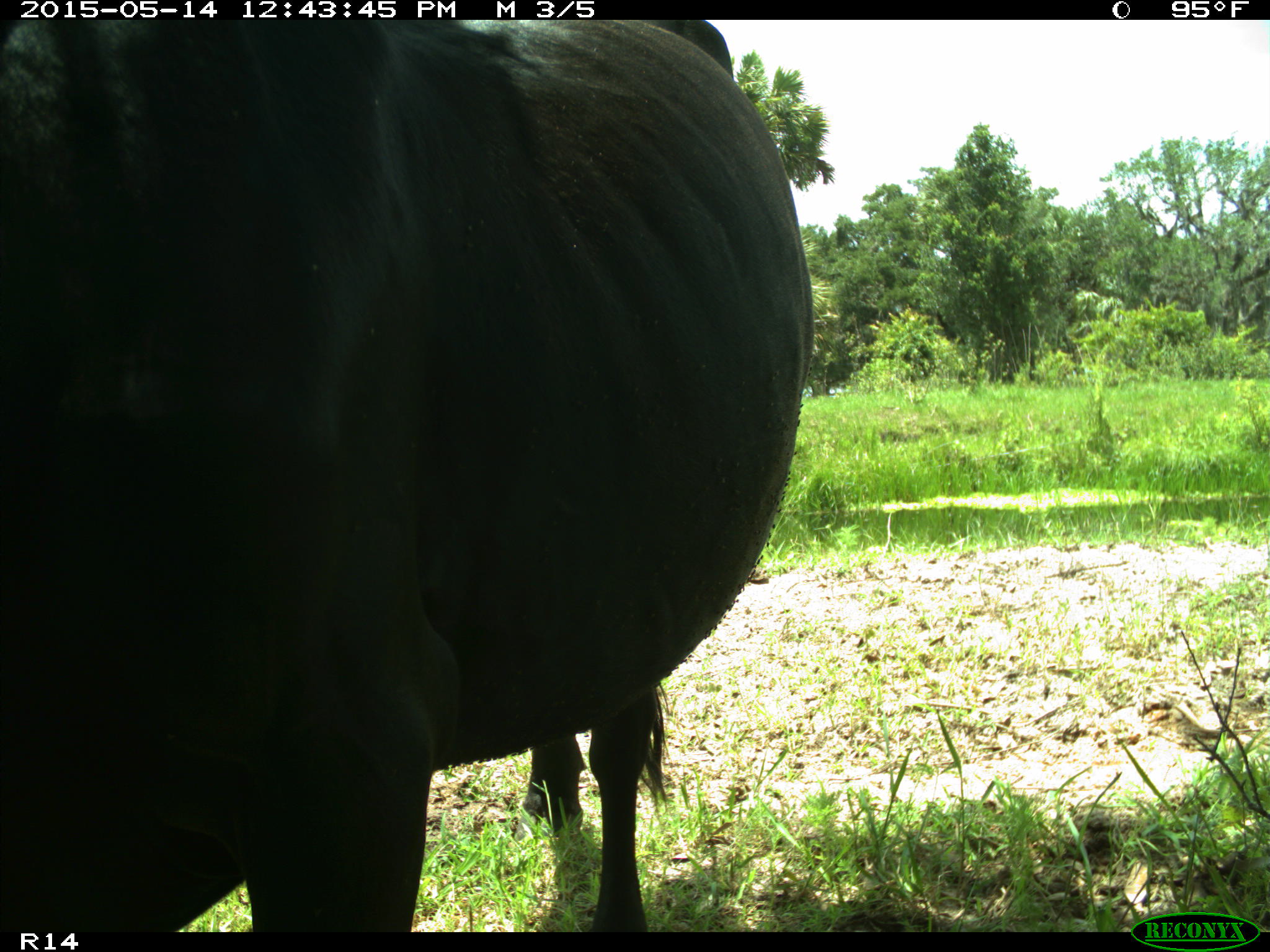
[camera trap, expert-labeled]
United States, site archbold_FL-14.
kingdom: Animalia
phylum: Chordata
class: Mammalia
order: Artiodactyla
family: Bovidae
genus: Bos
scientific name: Bos taurus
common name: domestic cow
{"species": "Bos taurus (domestic cow)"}